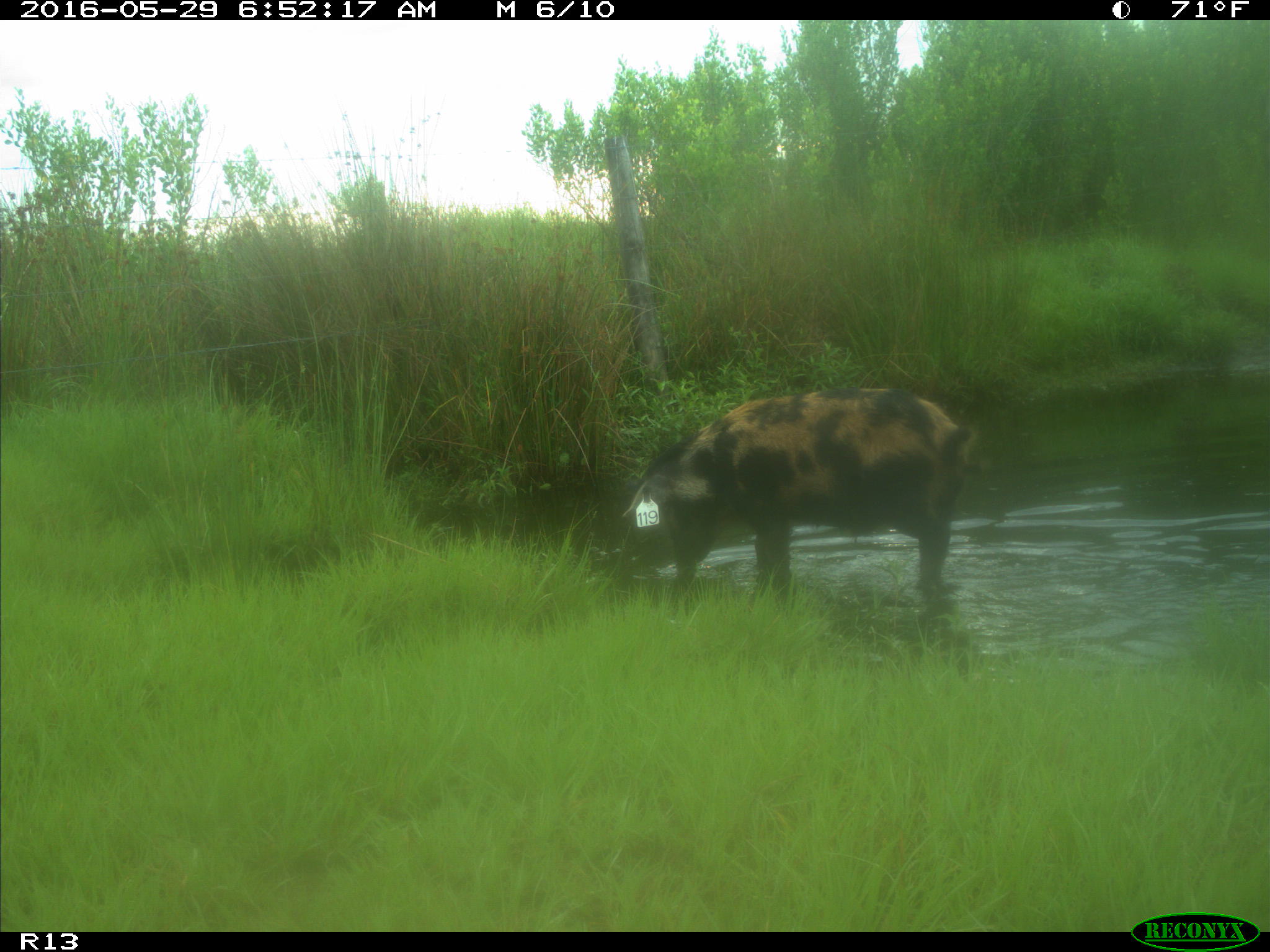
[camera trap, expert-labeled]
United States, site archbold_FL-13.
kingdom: Animalia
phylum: Chordata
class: Mammalia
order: Artiodactyla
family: Suidae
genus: Sus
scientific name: Sus scrofa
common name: wild boar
Sus scrofa (wild boar).